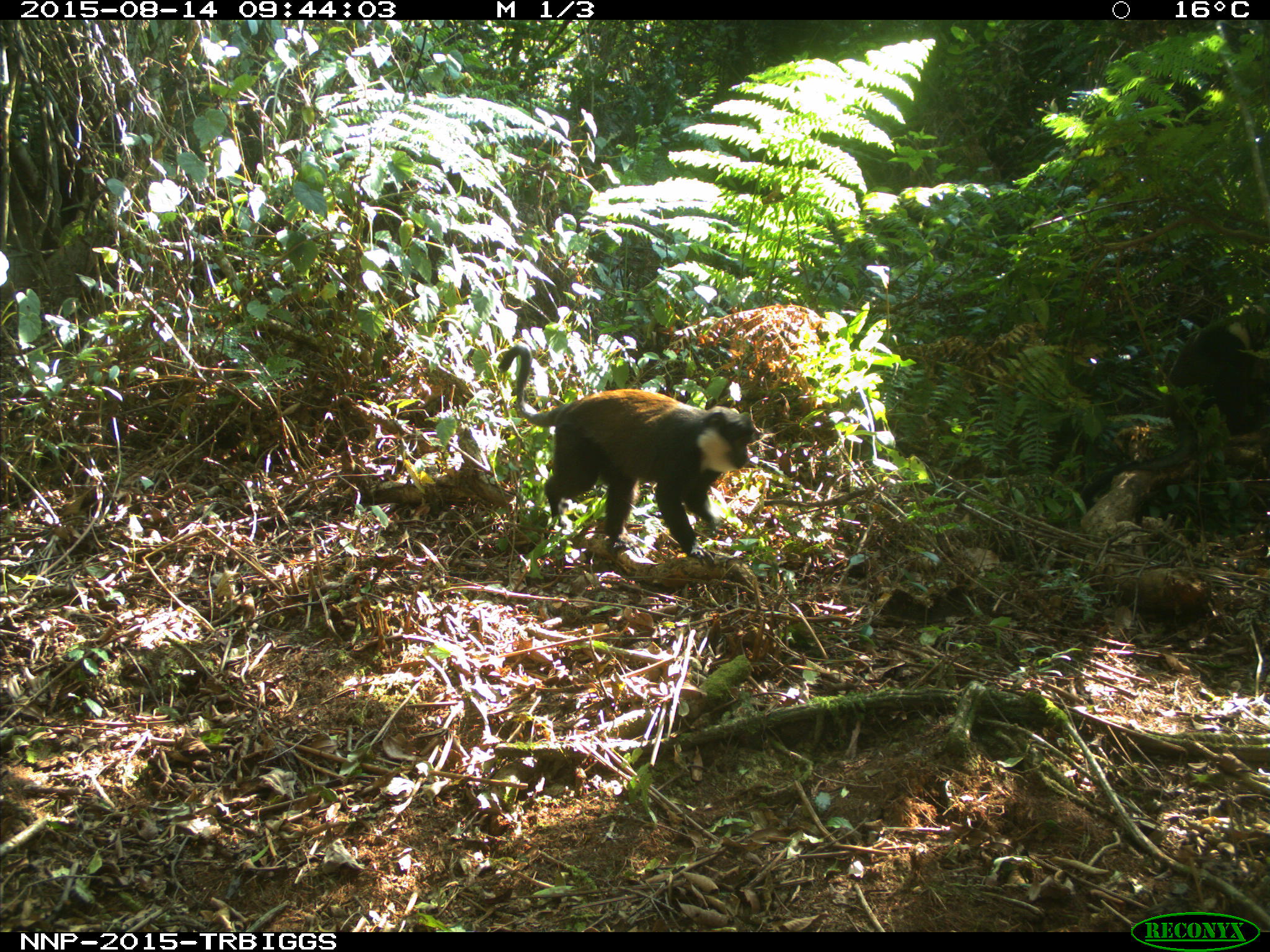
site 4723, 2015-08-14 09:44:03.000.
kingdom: Animalia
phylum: Chordata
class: Mammalia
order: Primates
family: Cercopithecidae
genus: Allochrocebus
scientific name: Allochrocebus lhoesti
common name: l'hoest's monkey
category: cercopithecus lhoesti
Cercopithecus lhoesti (l'hoest's monkey) (Allochrocebus lhoesti), count 2.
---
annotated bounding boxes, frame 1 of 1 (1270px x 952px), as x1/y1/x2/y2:
cercopithecus lhoesti: 496/343/755/567